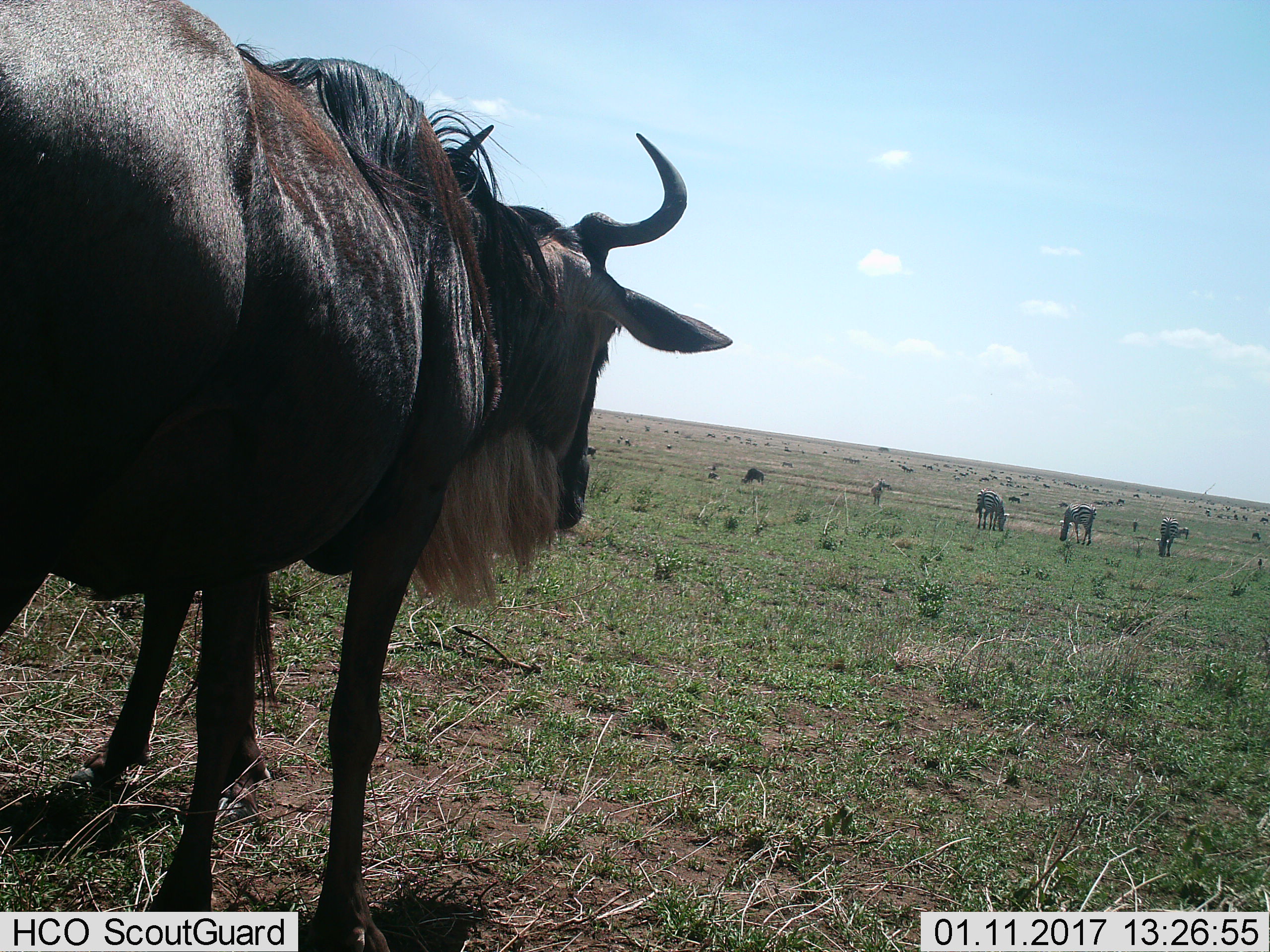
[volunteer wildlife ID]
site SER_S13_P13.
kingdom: Animalia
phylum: Chordata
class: Mammalia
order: Artiodactyla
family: Bovidae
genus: Connochaetes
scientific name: Connochaetes taurinus taurinus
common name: blue wildebeest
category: wildebeestblue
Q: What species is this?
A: Wildebeestblue (blue wildebeest) (Connochaetes taurinus taurinus).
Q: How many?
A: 3.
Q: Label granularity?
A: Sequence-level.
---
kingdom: Animalia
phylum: Chordata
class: Mammalia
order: Perissodactyla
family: Equidae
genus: Equus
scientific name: Equus quagga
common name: plains zebra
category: zebraplains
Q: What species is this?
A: Zebraplains (plains zebra) (Equus quagga).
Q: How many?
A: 5.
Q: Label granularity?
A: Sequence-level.